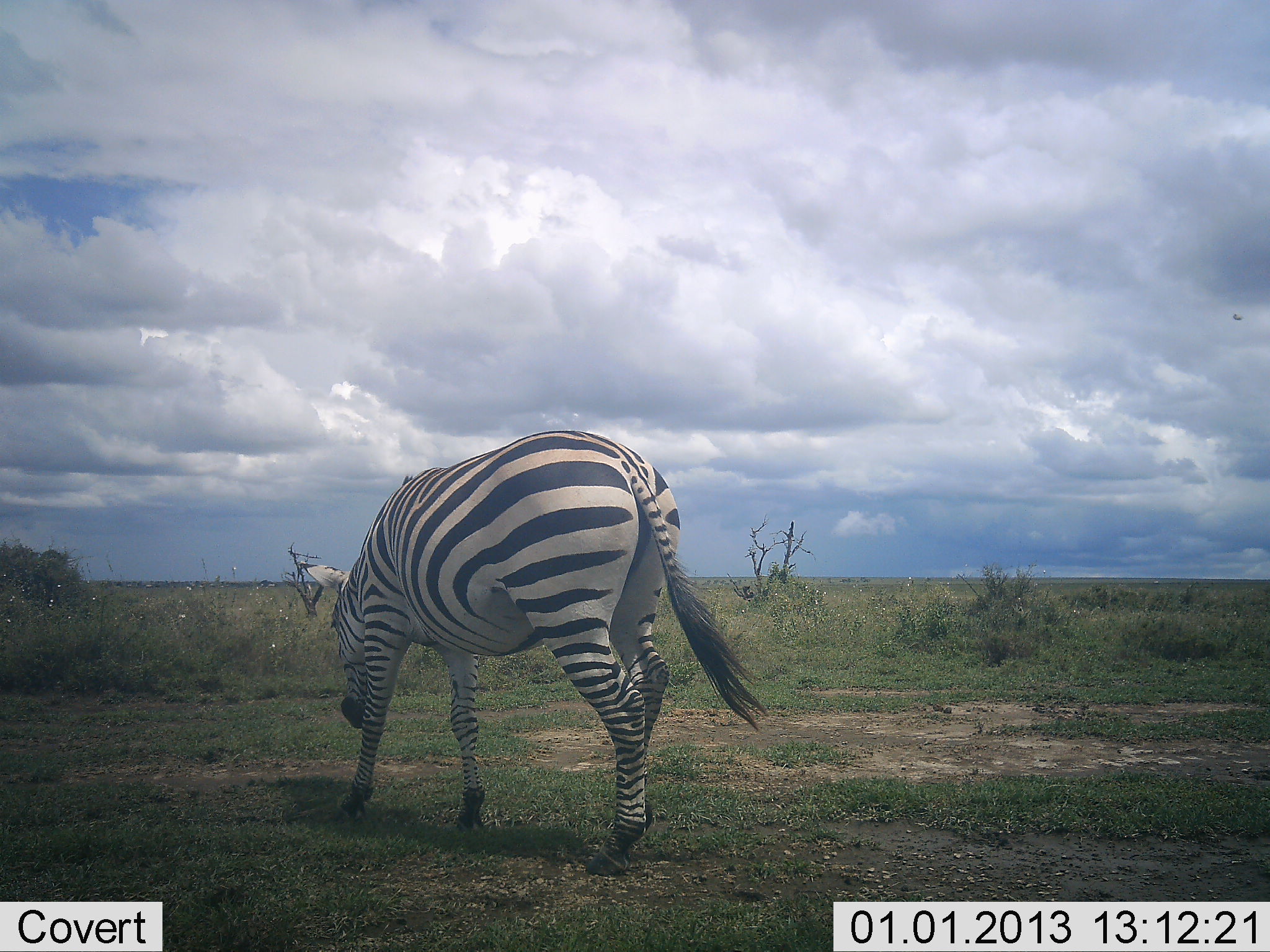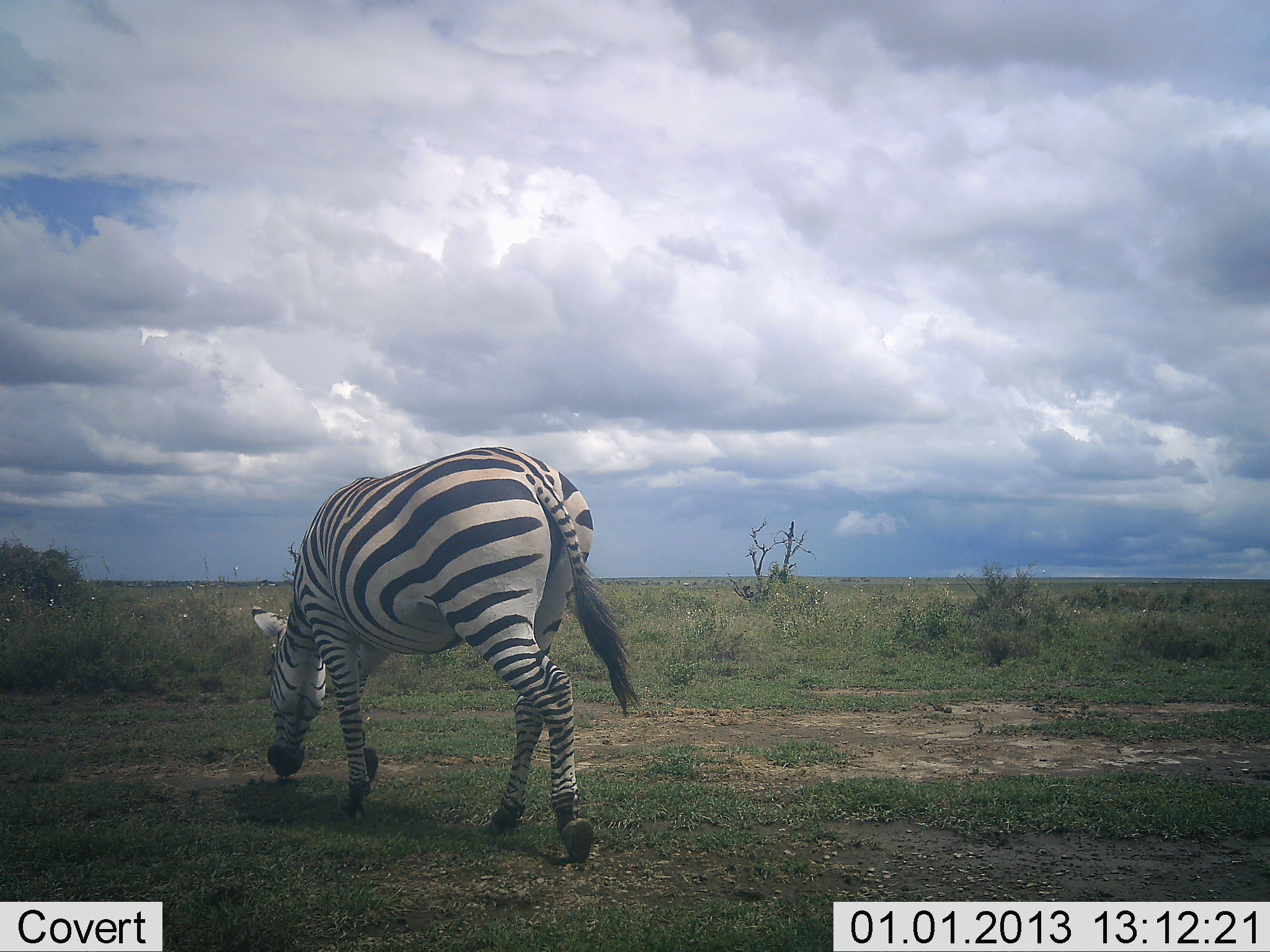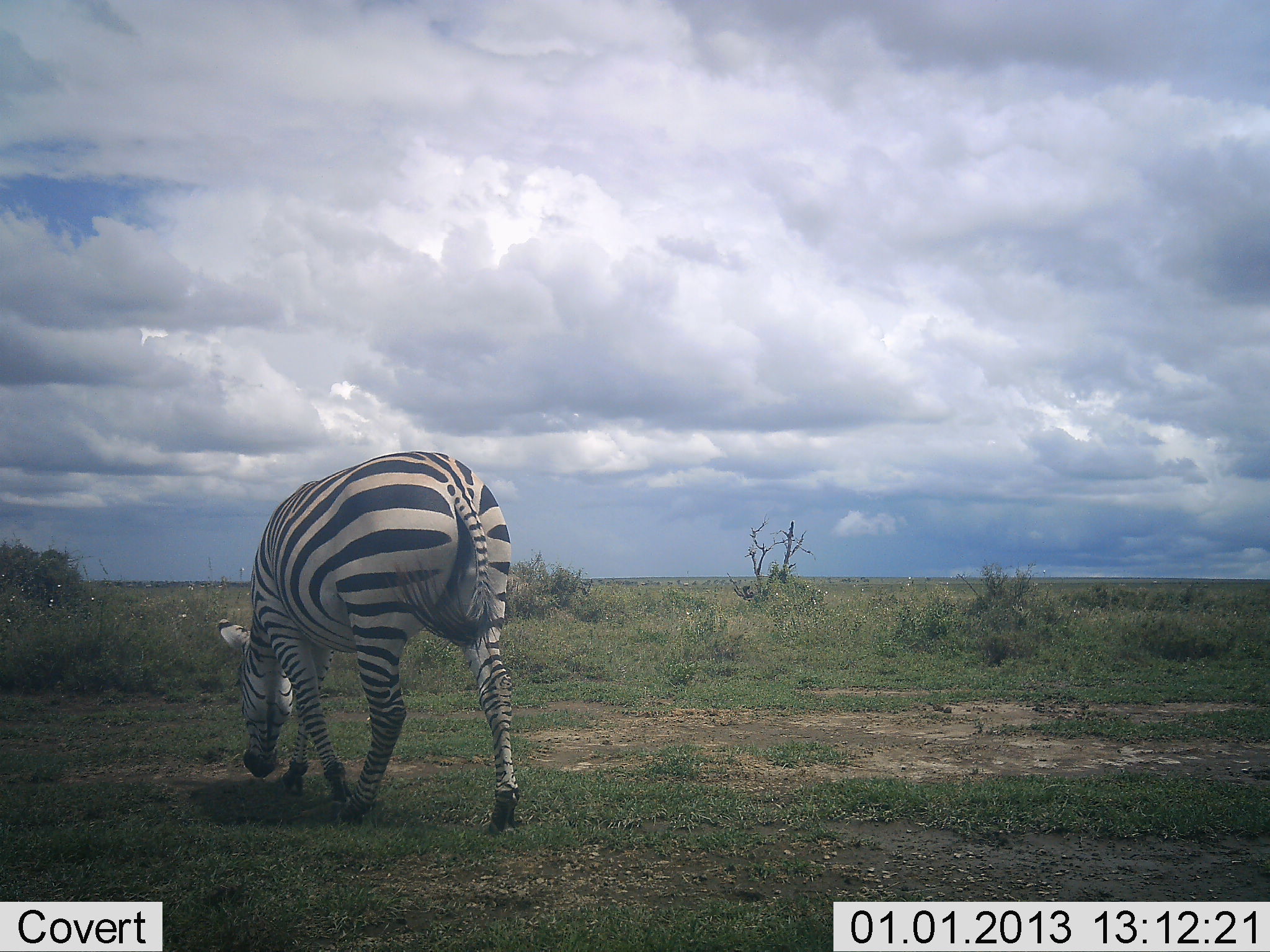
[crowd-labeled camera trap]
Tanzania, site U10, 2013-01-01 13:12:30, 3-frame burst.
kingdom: Animalia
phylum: Chordata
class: Mammalia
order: Perissodactyla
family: Equidae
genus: Equus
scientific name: Equus quagga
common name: plains zebra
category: zebra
Zebra (plains zebra) (Equus quagga), count 1. Behavior (volunteer vote fractions): standing 0%, resting 0%, moving 70%, interacting 0%. Young present (vote fraction): 0%. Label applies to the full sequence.